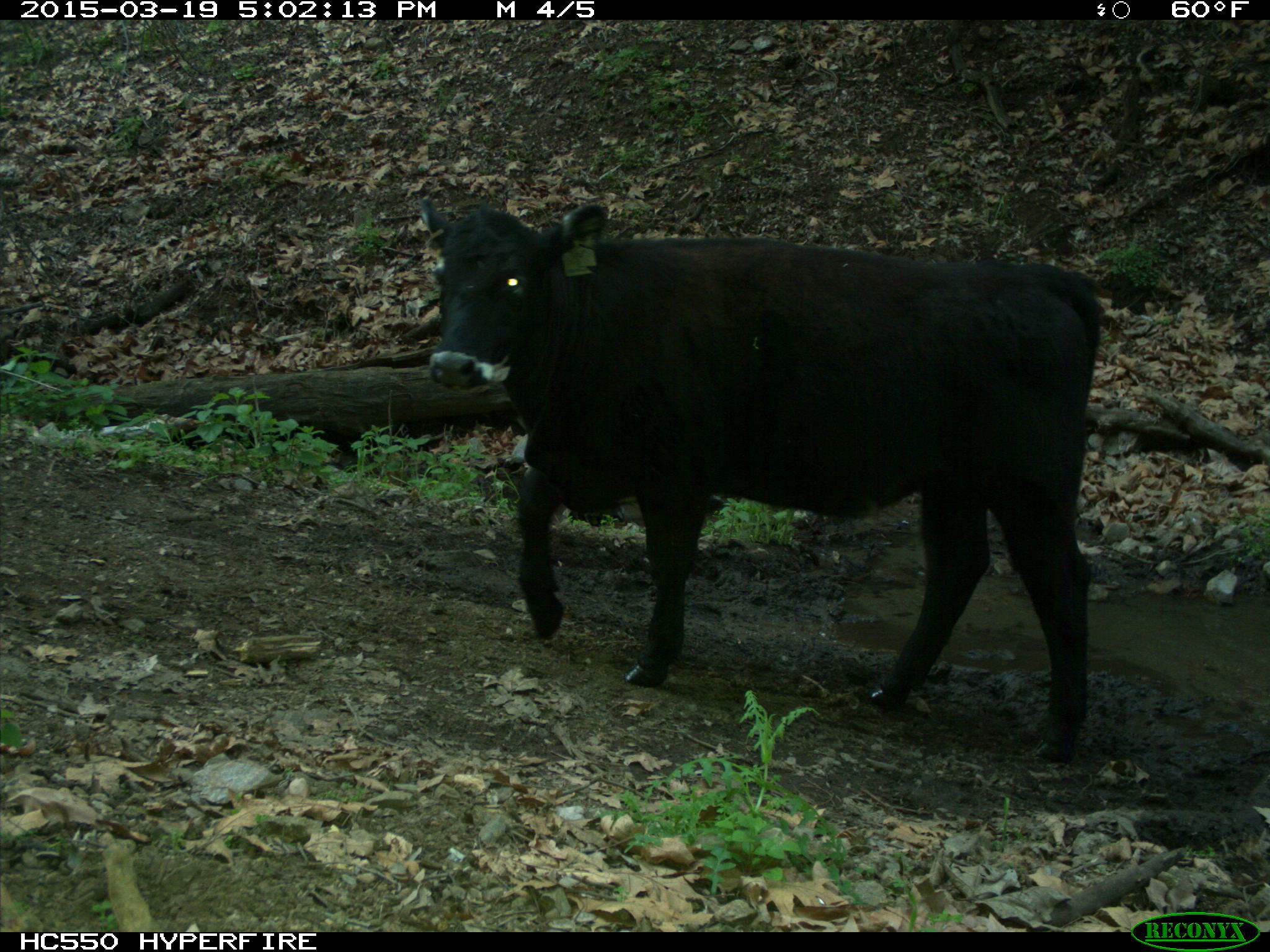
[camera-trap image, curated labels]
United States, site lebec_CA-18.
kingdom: Animalia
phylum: Chordata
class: Mammalia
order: Artiodactyla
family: Bovidae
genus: Bos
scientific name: Bos taurus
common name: domestic cow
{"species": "Bos taurus (domestic cow)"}